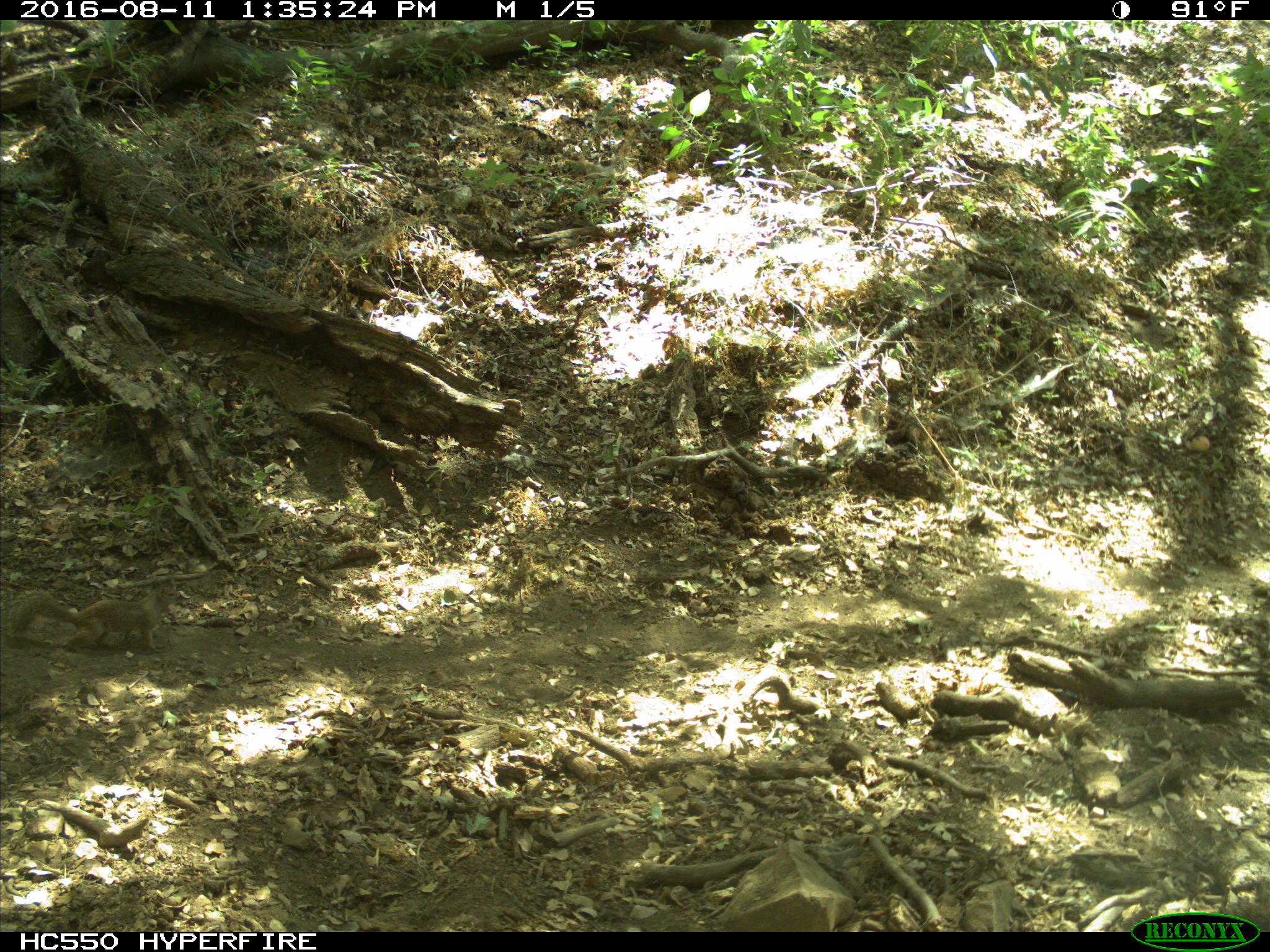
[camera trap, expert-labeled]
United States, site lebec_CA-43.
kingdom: Animalia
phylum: Chordata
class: Mammalia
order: Rodentia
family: Sciuridae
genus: Otospermophilus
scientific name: Otospermophilus beecheyi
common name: california ground squirrel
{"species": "Otospermophilus beecheyi (california ground squirrel)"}